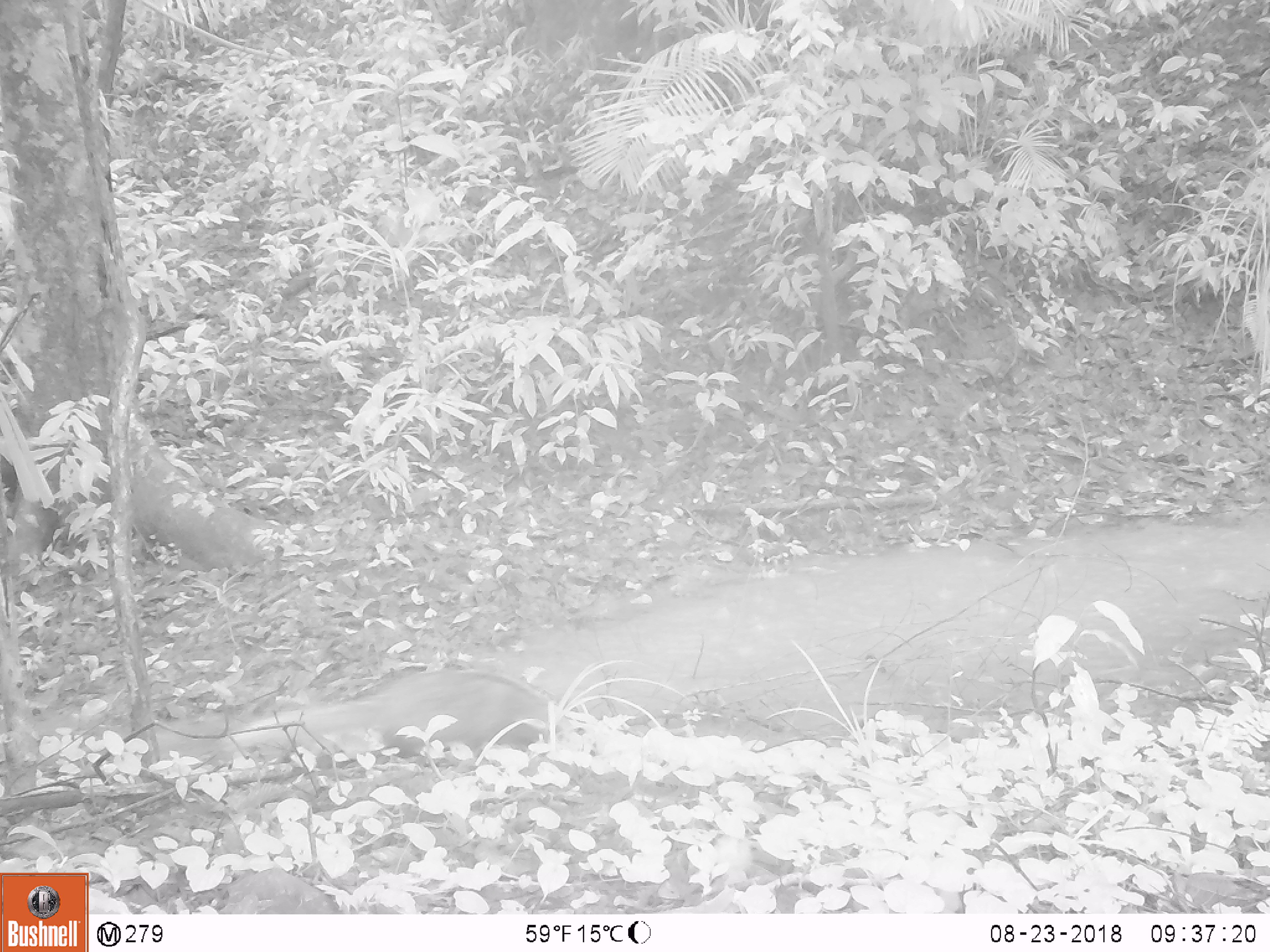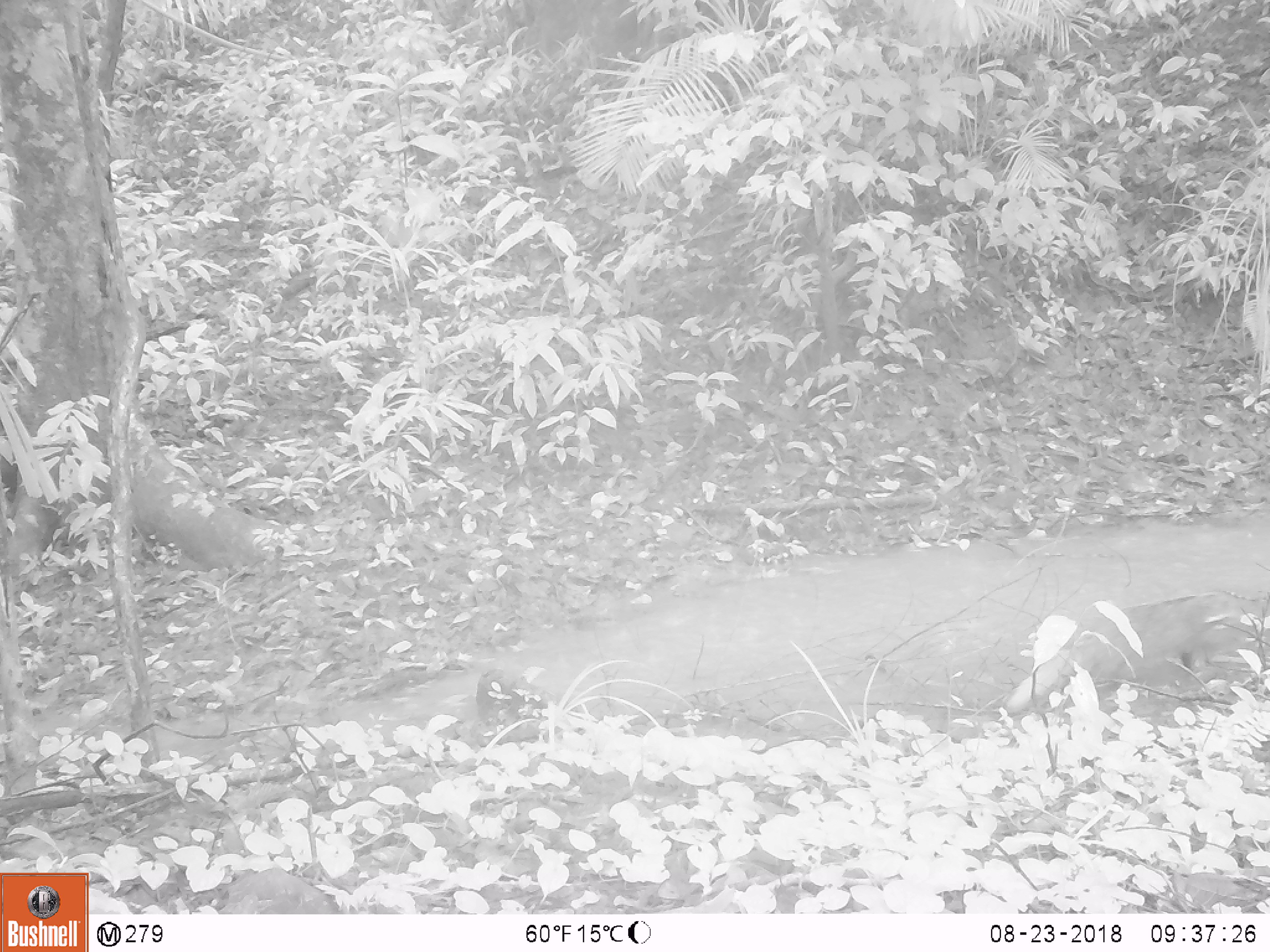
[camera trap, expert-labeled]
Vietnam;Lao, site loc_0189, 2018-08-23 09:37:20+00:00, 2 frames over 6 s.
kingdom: Animalia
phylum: Chordata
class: Mammalia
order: Carnivora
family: Viverridae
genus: Paradoxurus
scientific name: Paradoxurus hermaphroditus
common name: common palm civet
Common palm civet (Paradoxurus hermaphroditus). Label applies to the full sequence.